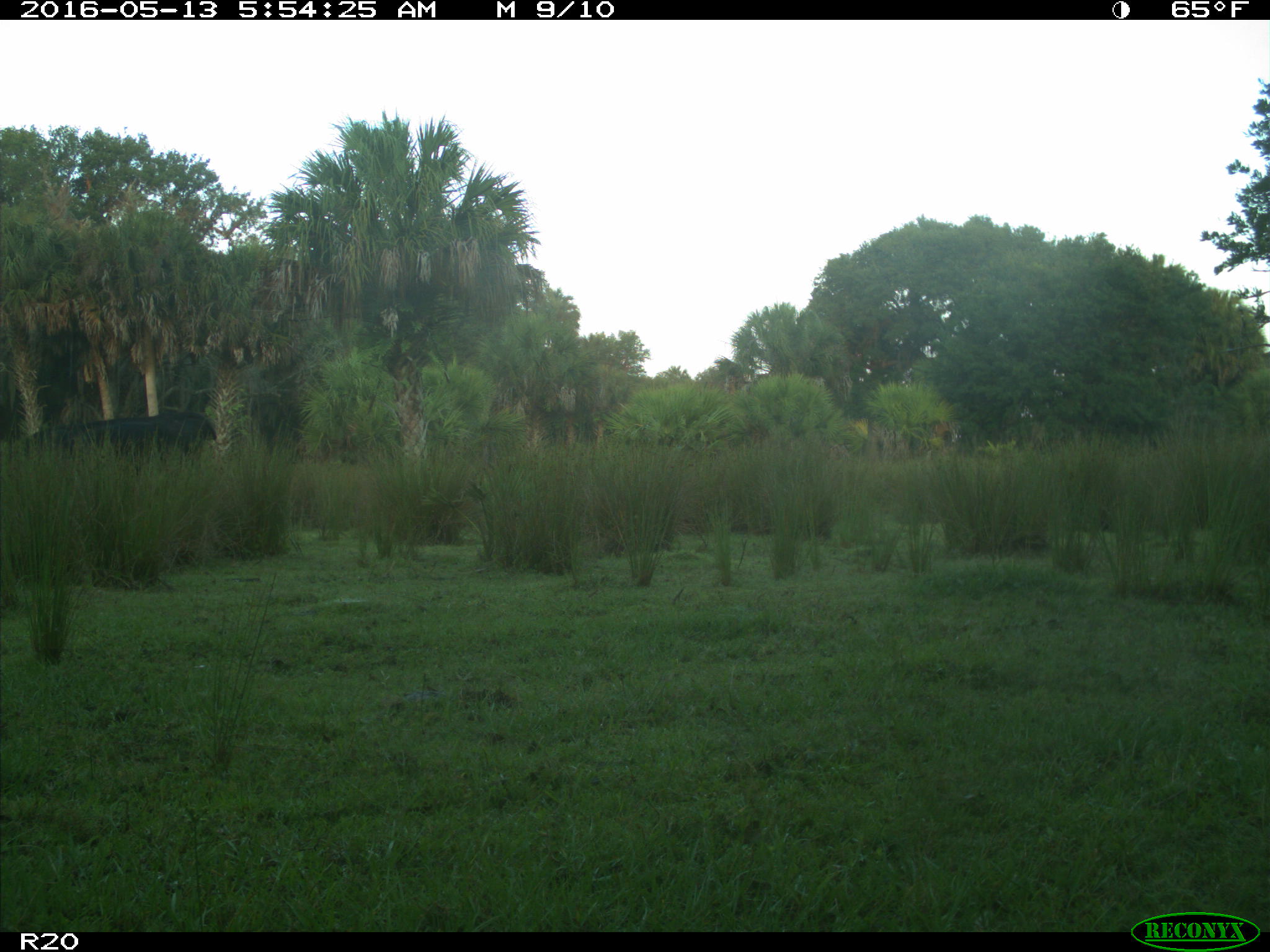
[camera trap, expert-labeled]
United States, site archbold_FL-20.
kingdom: Animalia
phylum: Chordata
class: Mammalia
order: Artiodactyla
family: Bovidae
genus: Bos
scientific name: Bos taurus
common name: domestic cow